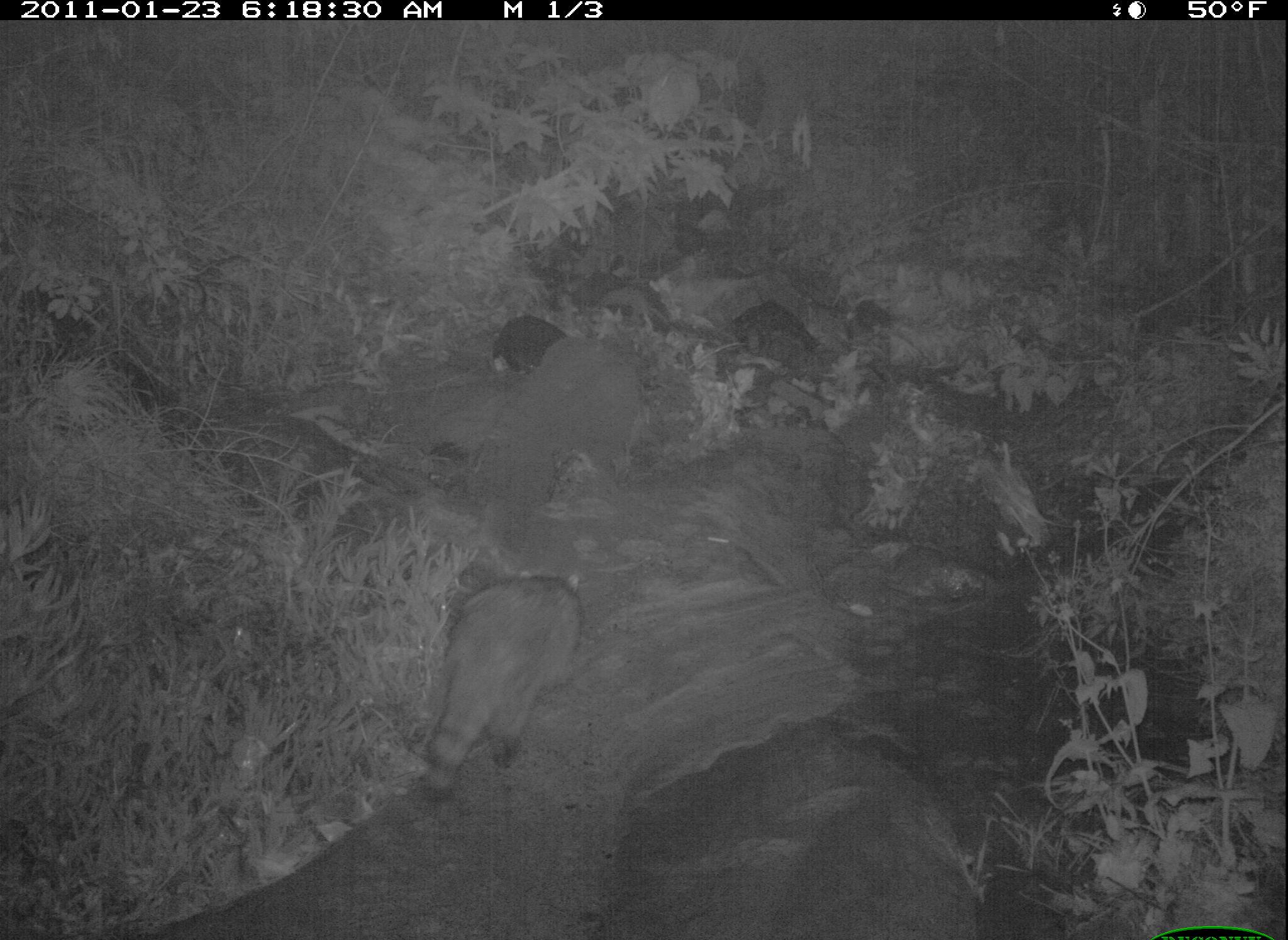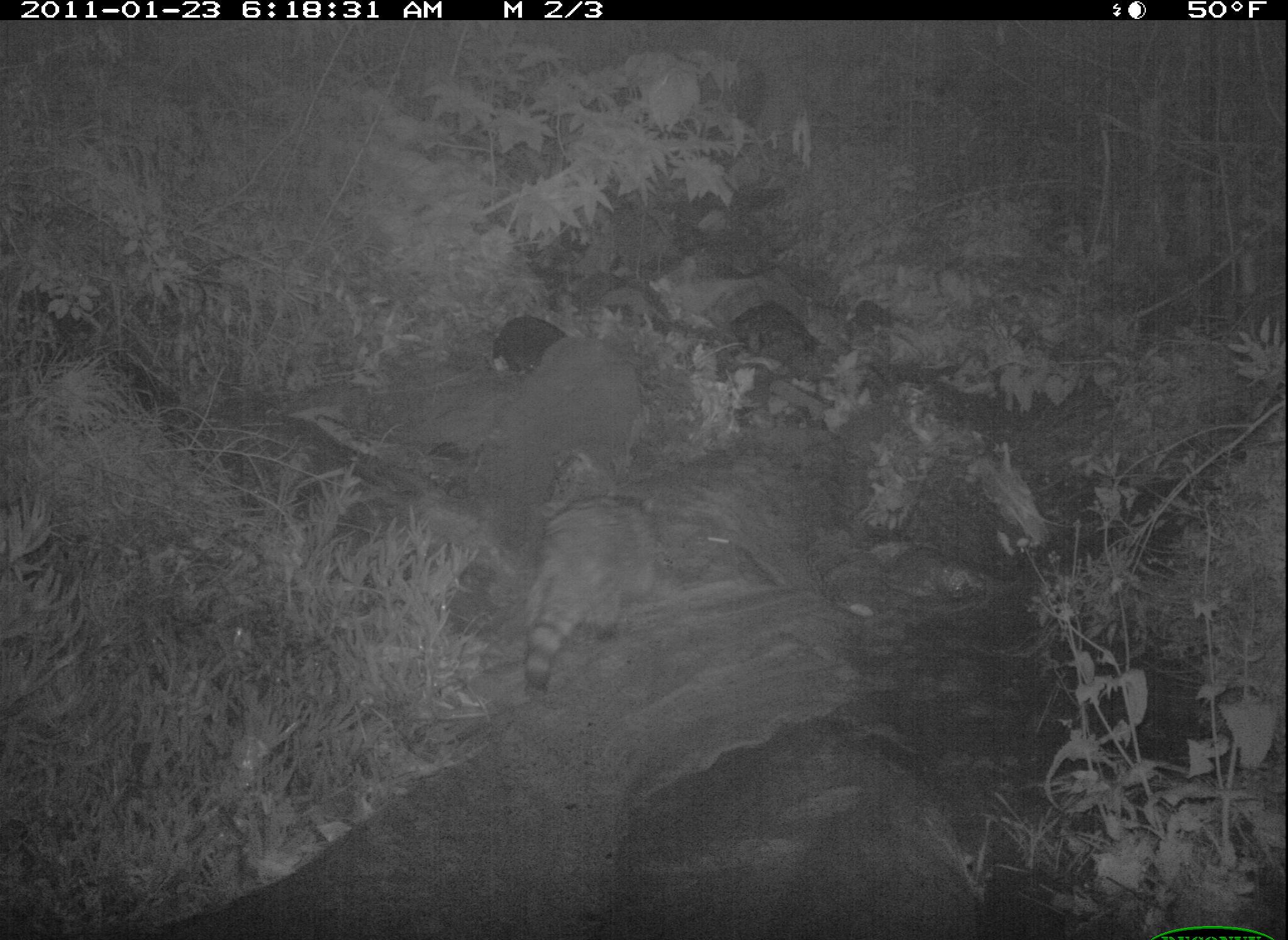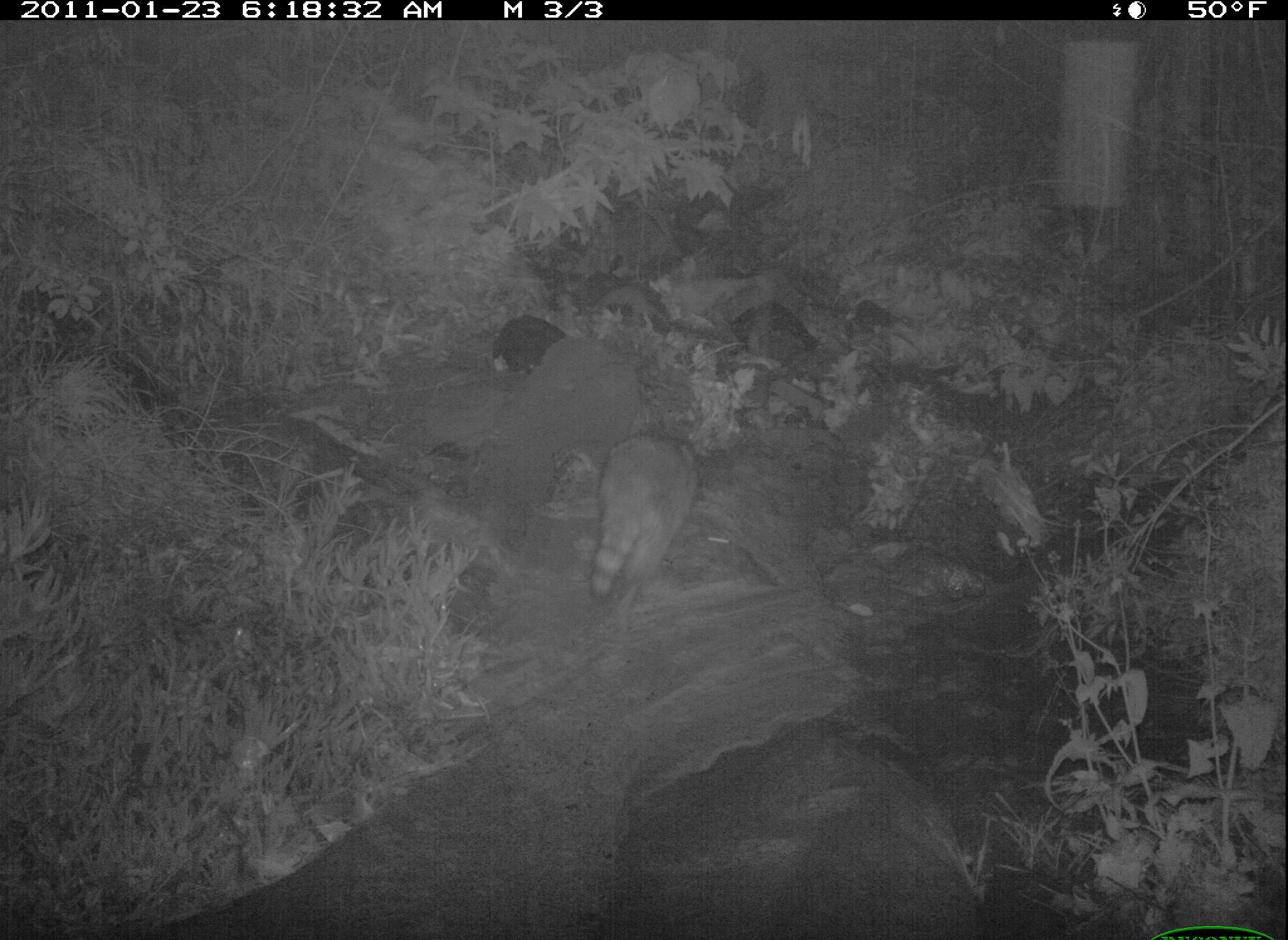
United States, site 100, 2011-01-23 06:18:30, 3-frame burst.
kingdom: Animalia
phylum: Chordata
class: Mammalia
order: Carnivora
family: Procyonidae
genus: Procyon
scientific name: Procyon lotor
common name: raccoon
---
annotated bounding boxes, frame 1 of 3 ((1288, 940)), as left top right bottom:
raccoon: 414 557 591 809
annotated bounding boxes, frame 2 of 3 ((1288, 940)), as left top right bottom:
raccoon: 514 486 675 705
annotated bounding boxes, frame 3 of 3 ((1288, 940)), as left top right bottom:
raccoon: 583 417 708 617